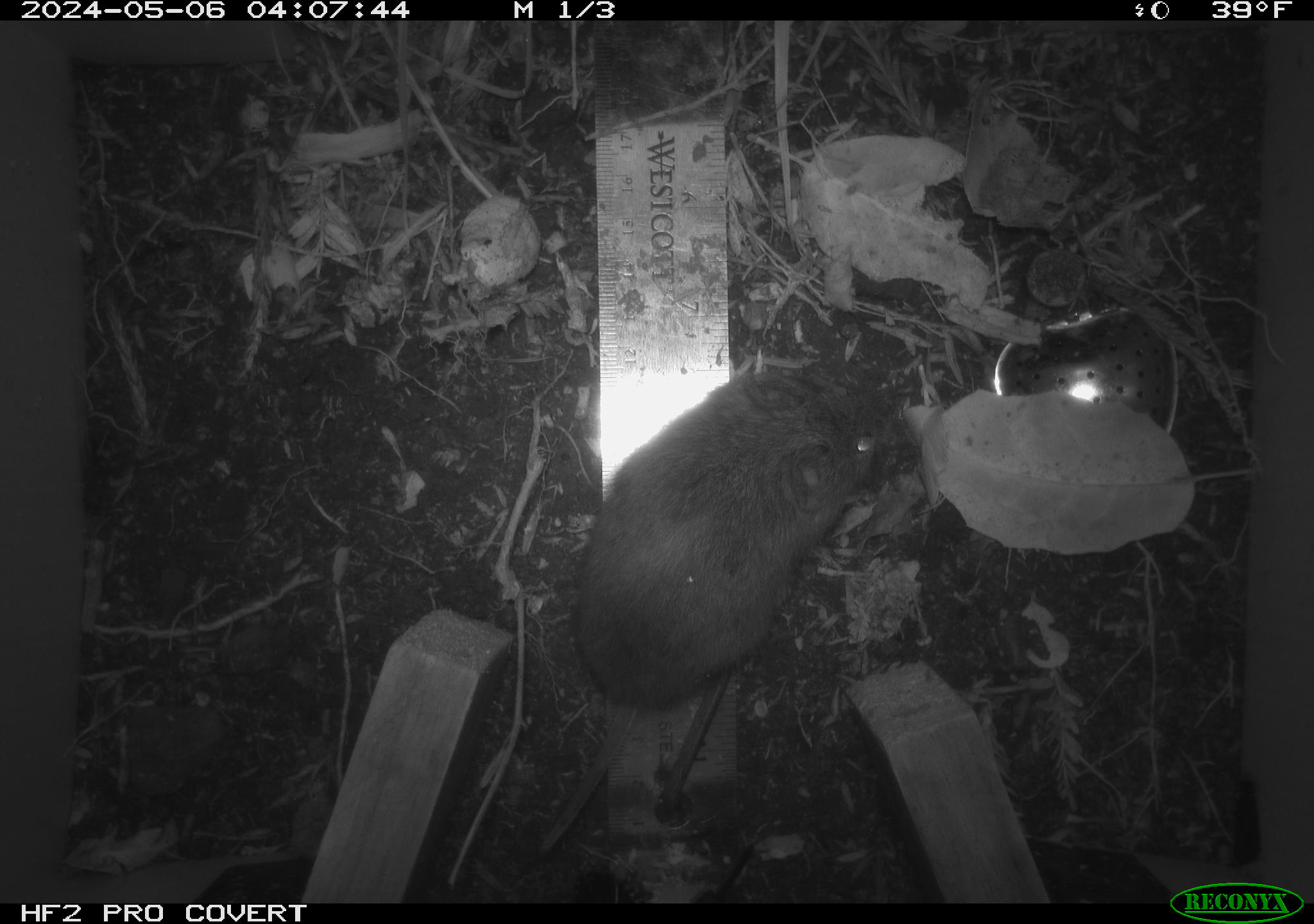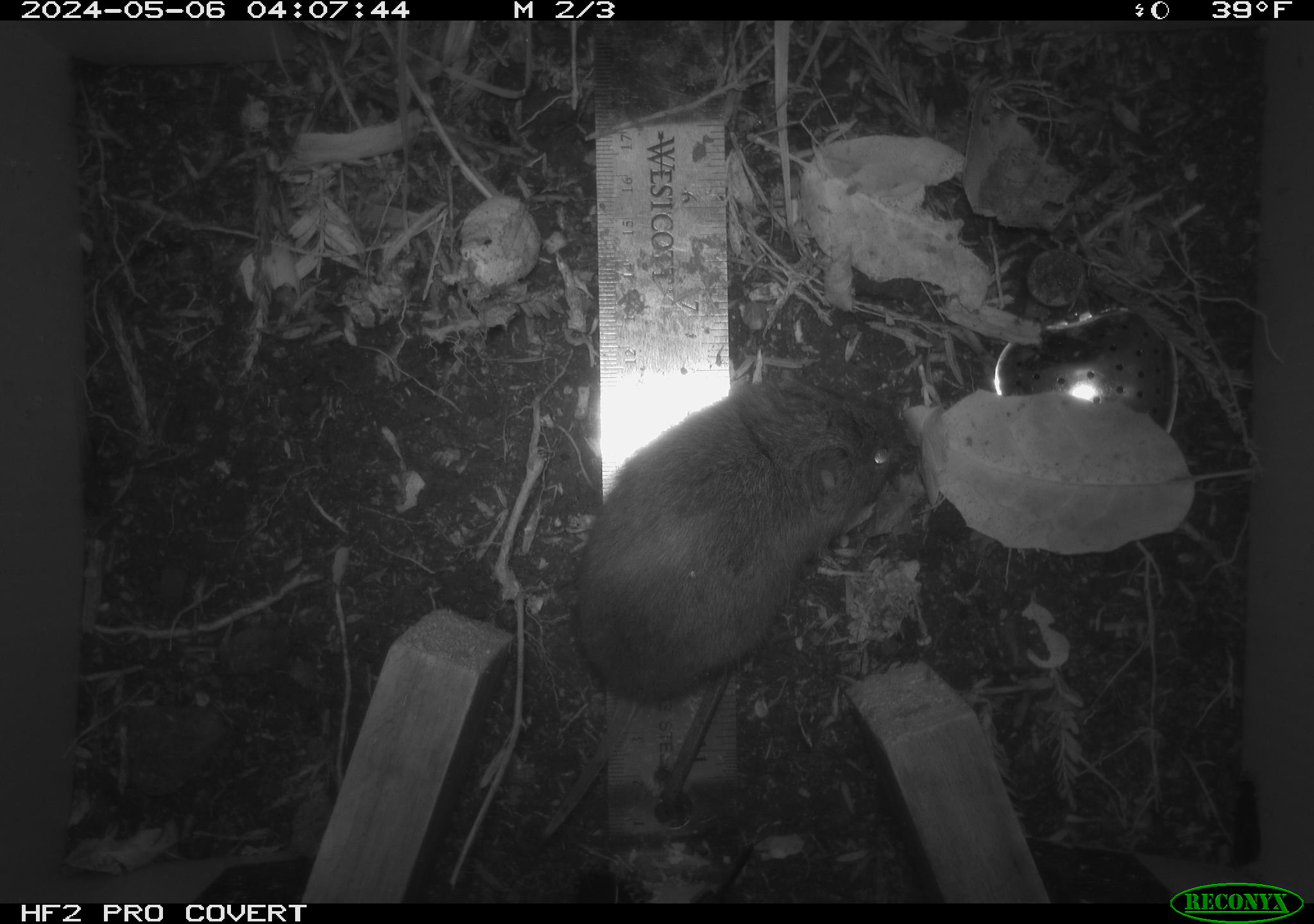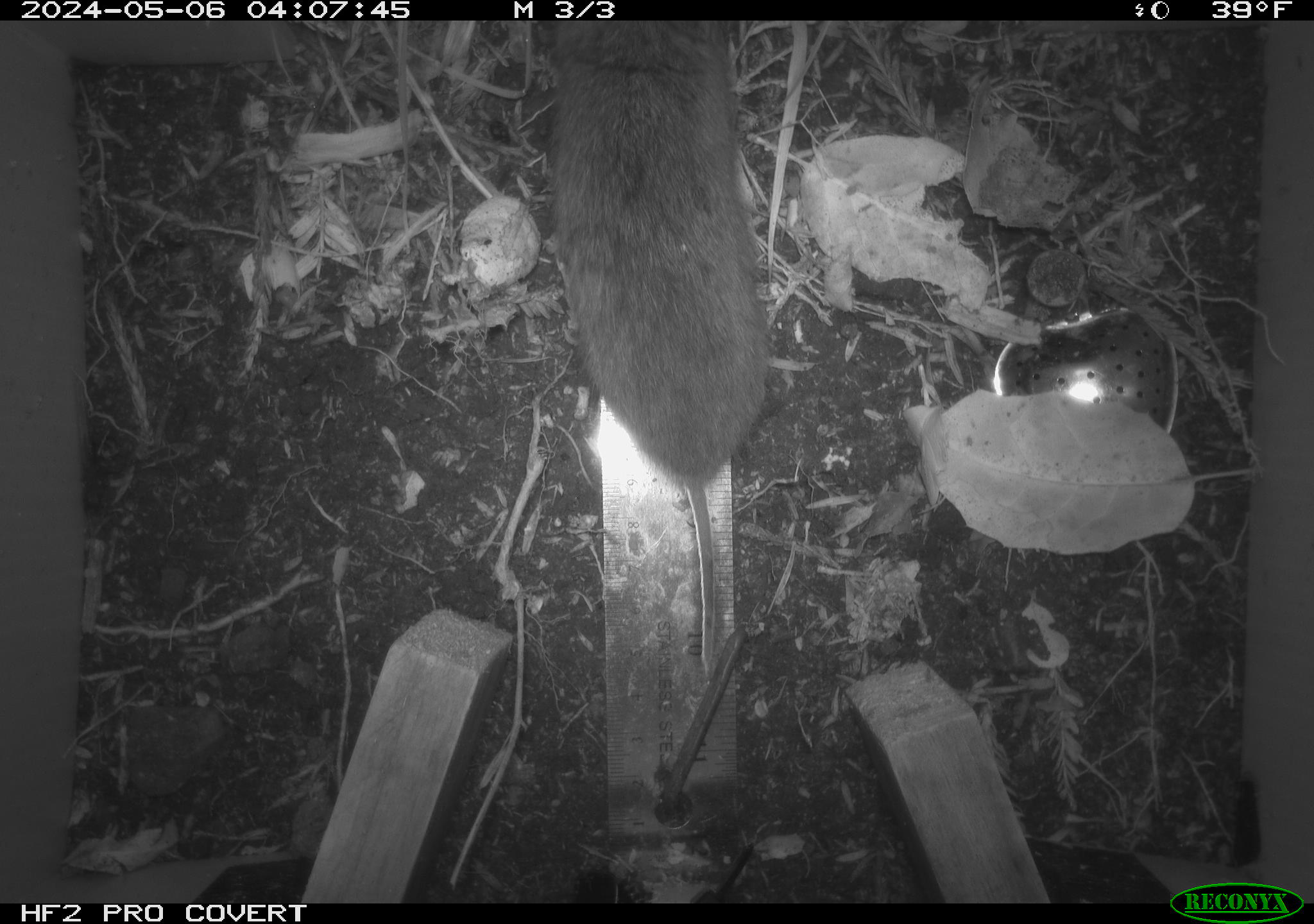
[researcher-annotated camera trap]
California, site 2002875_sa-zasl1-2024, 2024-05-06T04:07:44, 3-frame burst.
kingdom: Animalia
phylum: Chordata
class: Mammalia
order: Rodentia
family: Cricetidae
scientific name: Arvicolinae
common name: voles, lemmings, and muskrats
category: arvicolinae subfamily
Arvicolinae subfamily (voles, lemmings, and muskrats) (Arvicolinae).